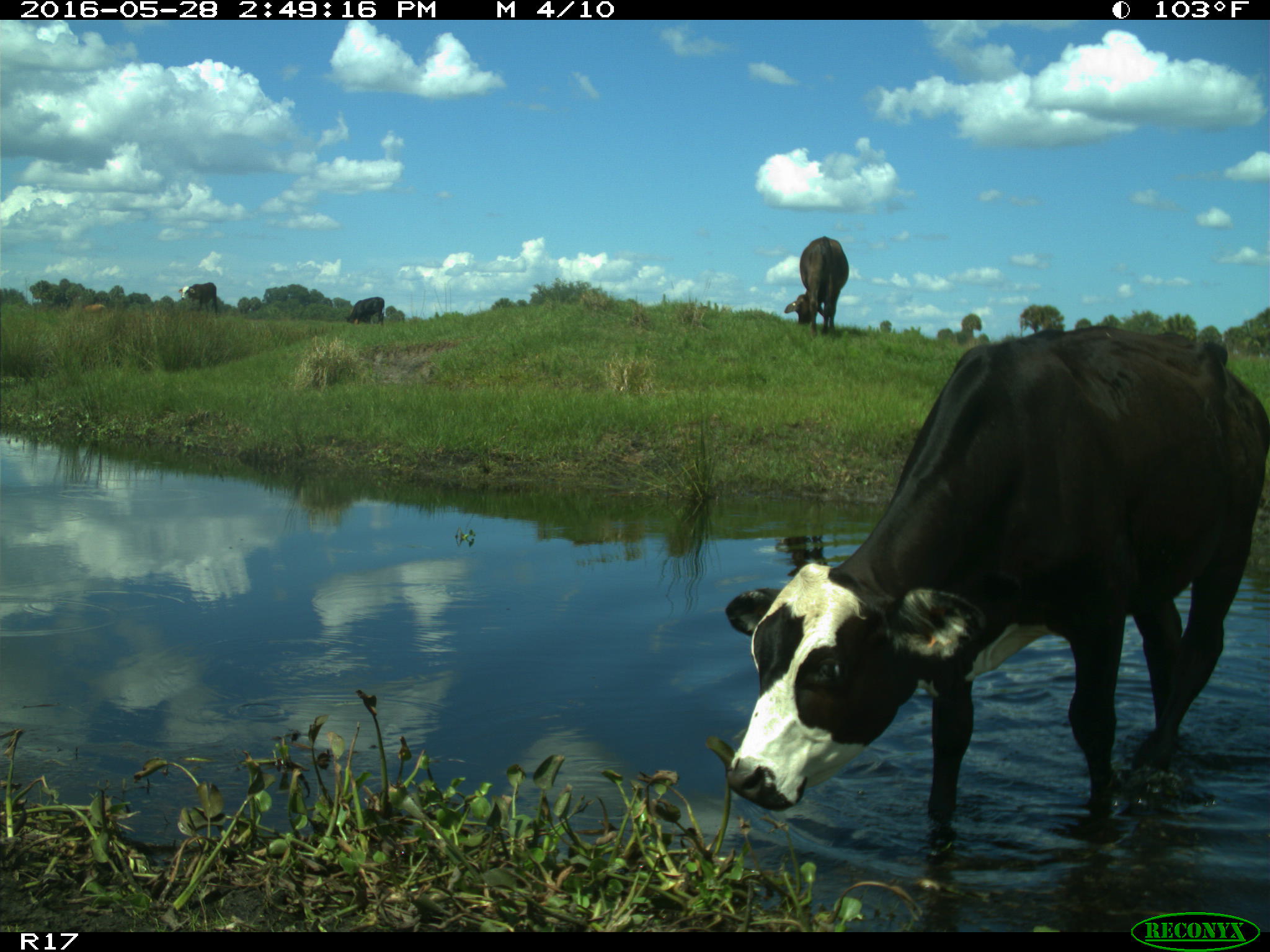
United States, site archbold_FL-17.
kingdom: Animalia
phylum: Chordata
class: Mammalia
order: Artiodactyla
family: Bovidae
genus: Bos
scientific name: Bos taurus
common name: domestic cow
Bos taurus (domestic cow).